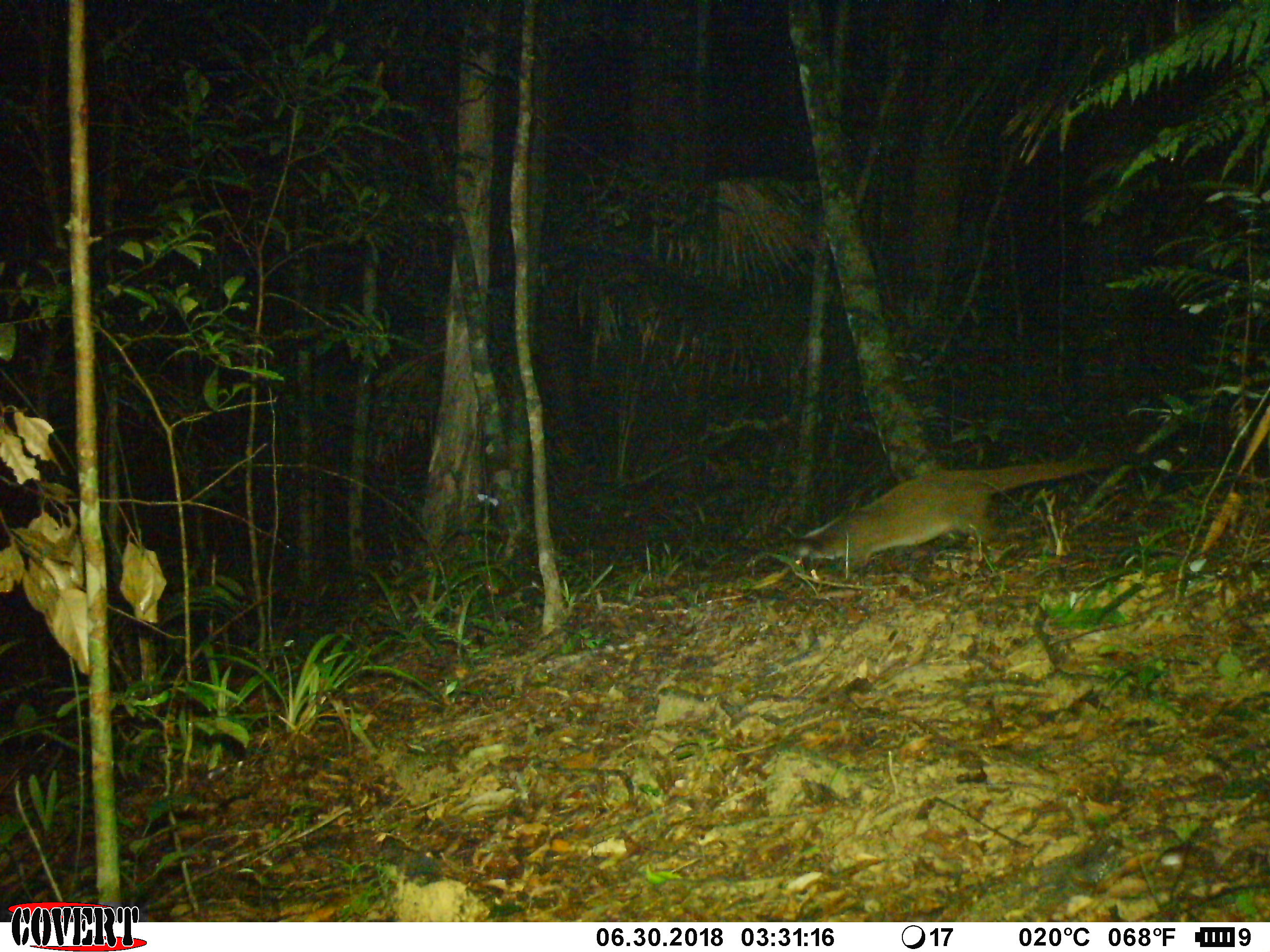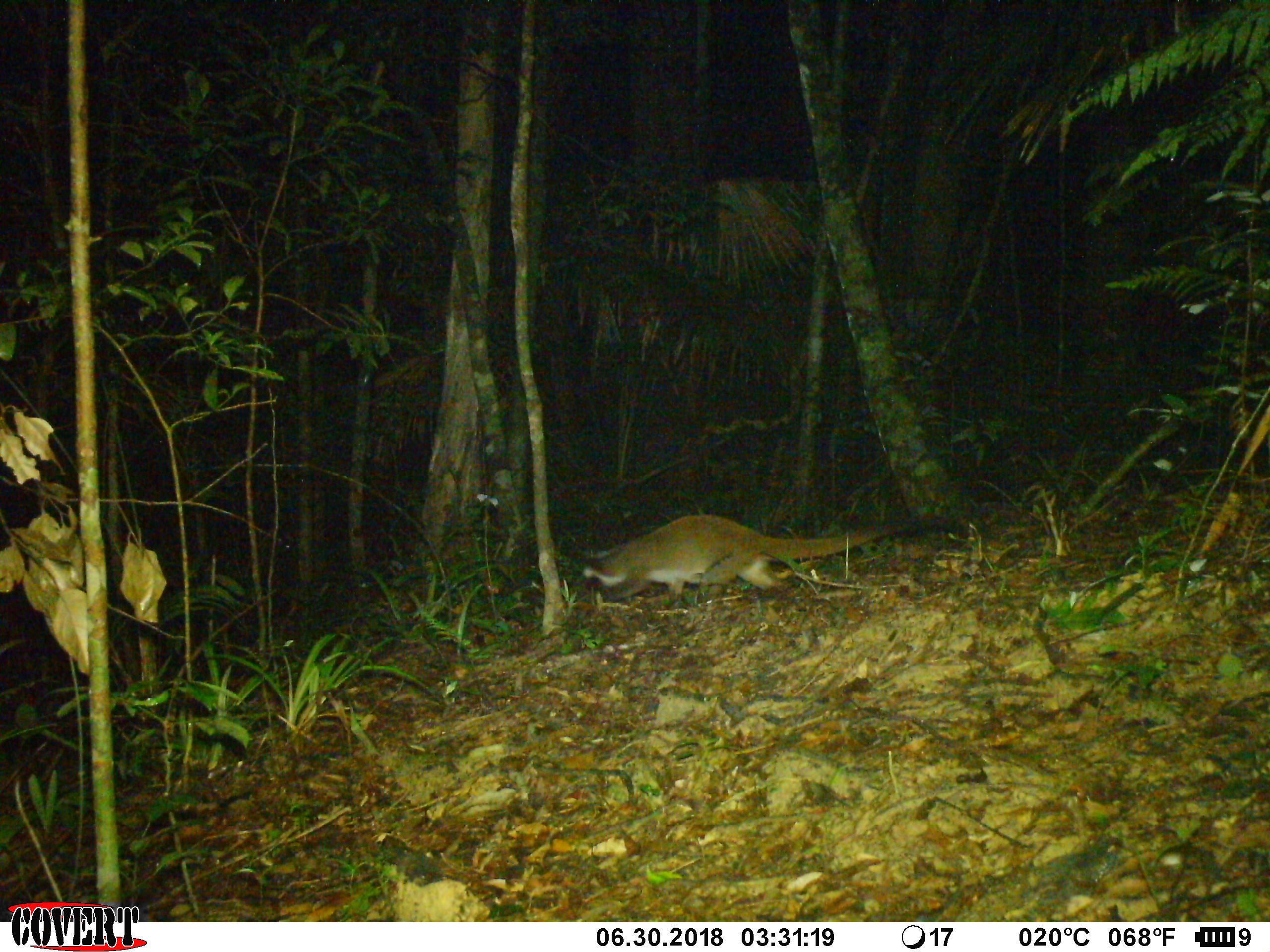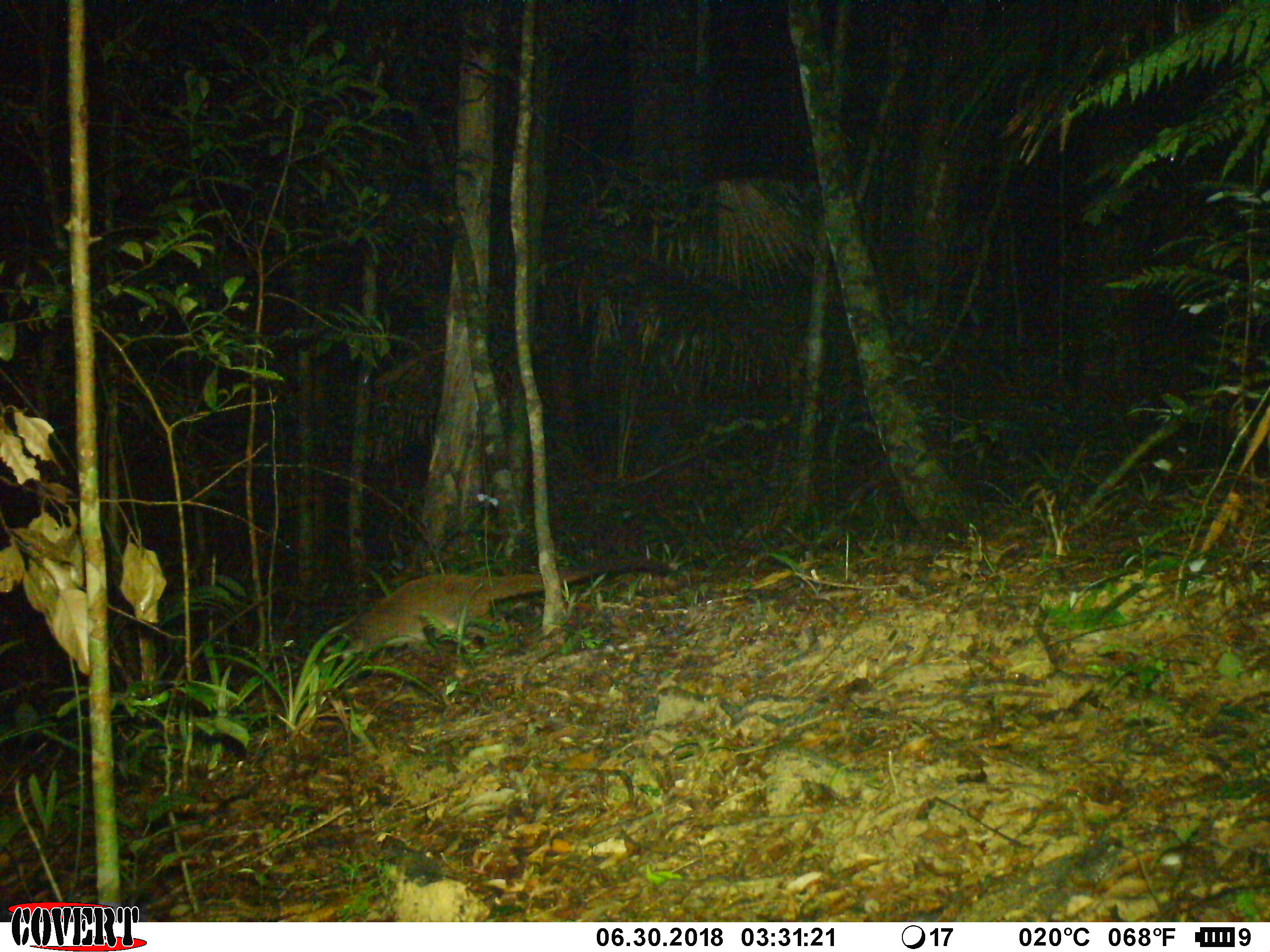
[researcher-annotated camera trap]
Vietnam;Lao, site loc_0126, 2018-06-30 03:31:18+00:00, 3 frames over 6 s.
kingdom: Animalia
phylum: Chordata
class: Mammalia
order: Carnivora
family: Viverridae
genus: Paguma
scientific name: Paguma larvata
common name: masked palm civet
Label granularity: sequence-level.